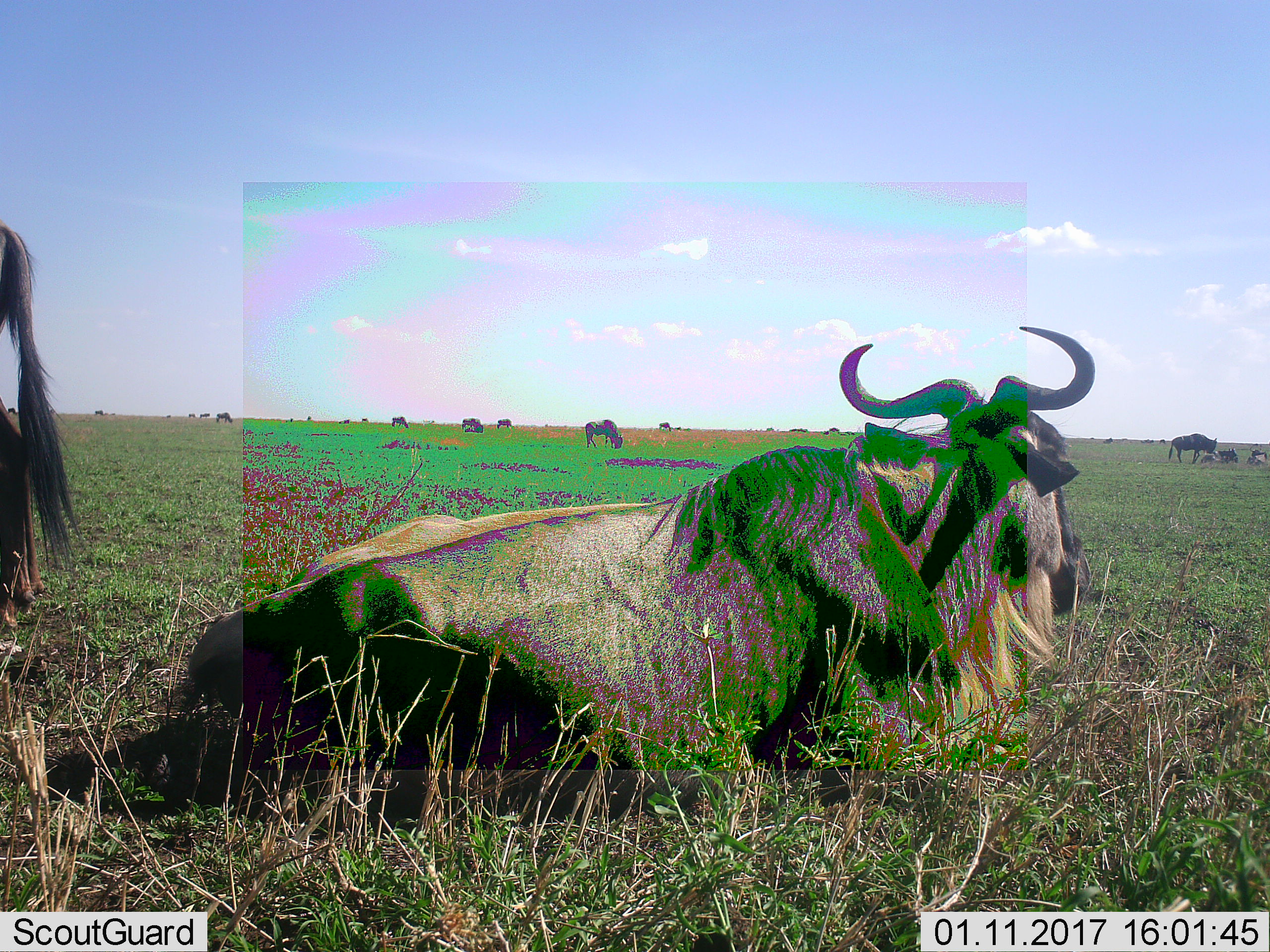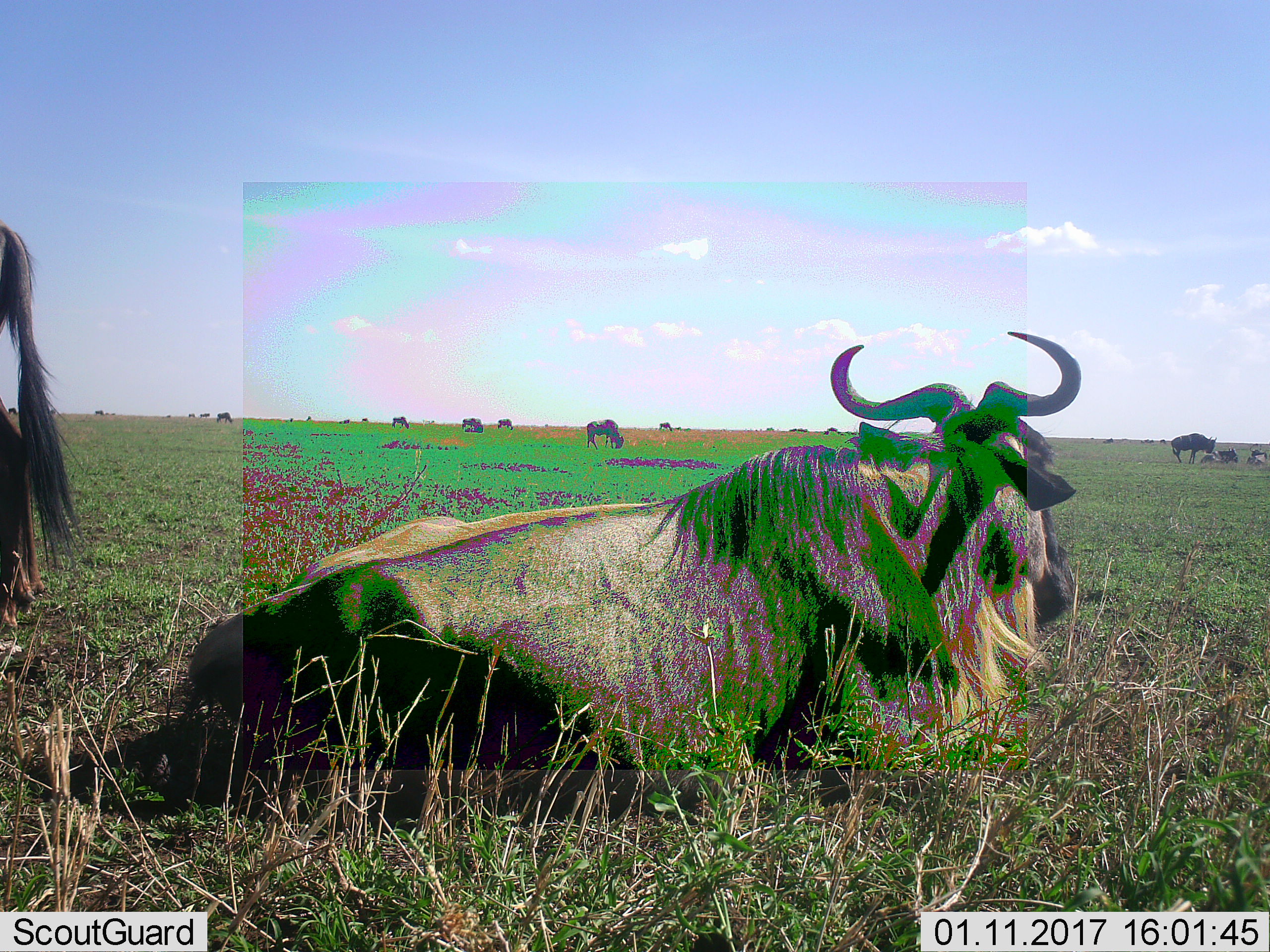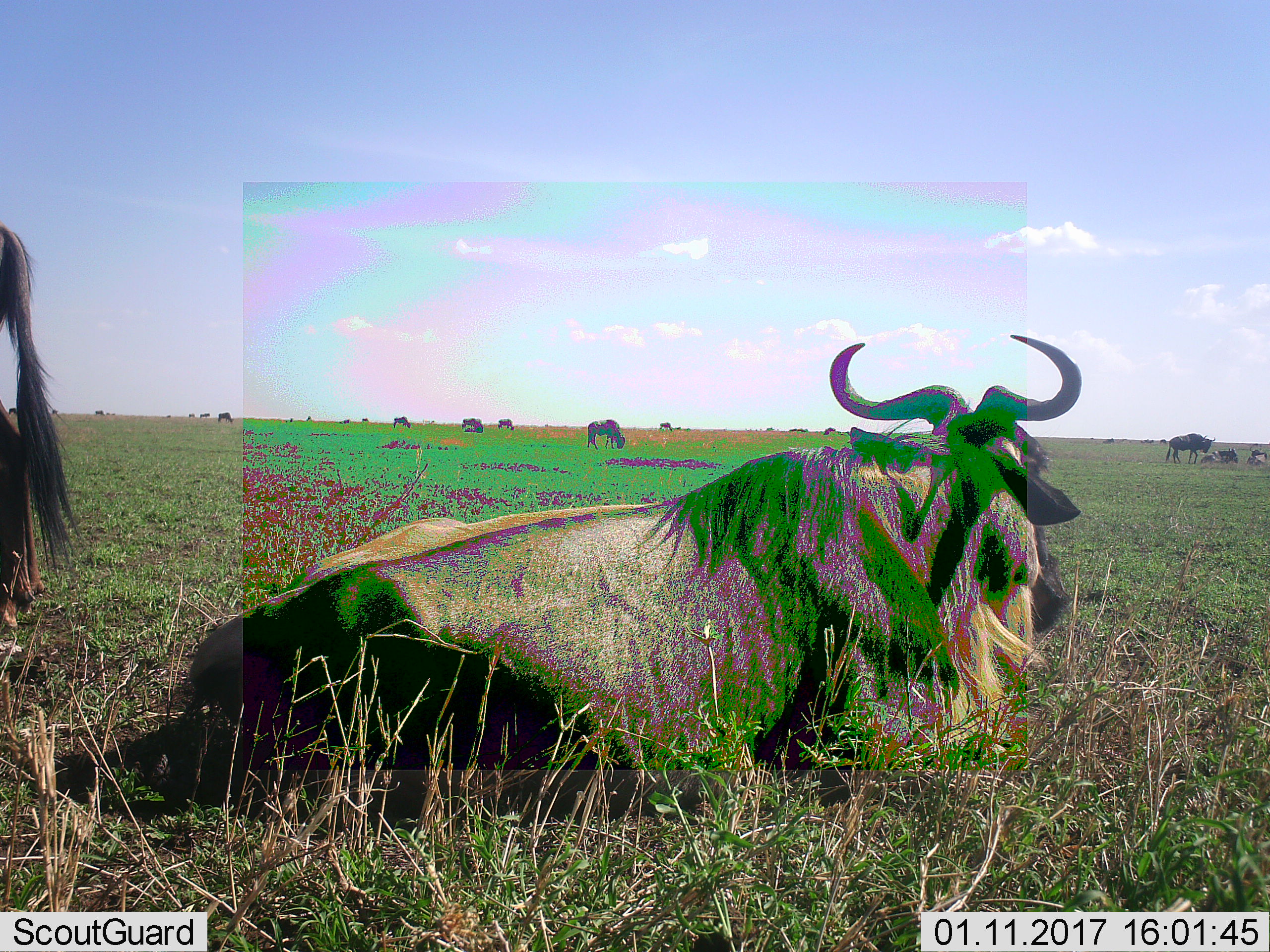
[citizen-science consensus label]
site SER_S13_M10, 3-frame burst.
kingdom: Animalia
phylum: Chordata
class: Mammalia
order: Artiodactyla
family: Bovidae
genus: Connochaetes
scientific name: Connochaetes taurinus taurinus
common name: blue wildebeest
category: wildebeestblue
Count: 11-50.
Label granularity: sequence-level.